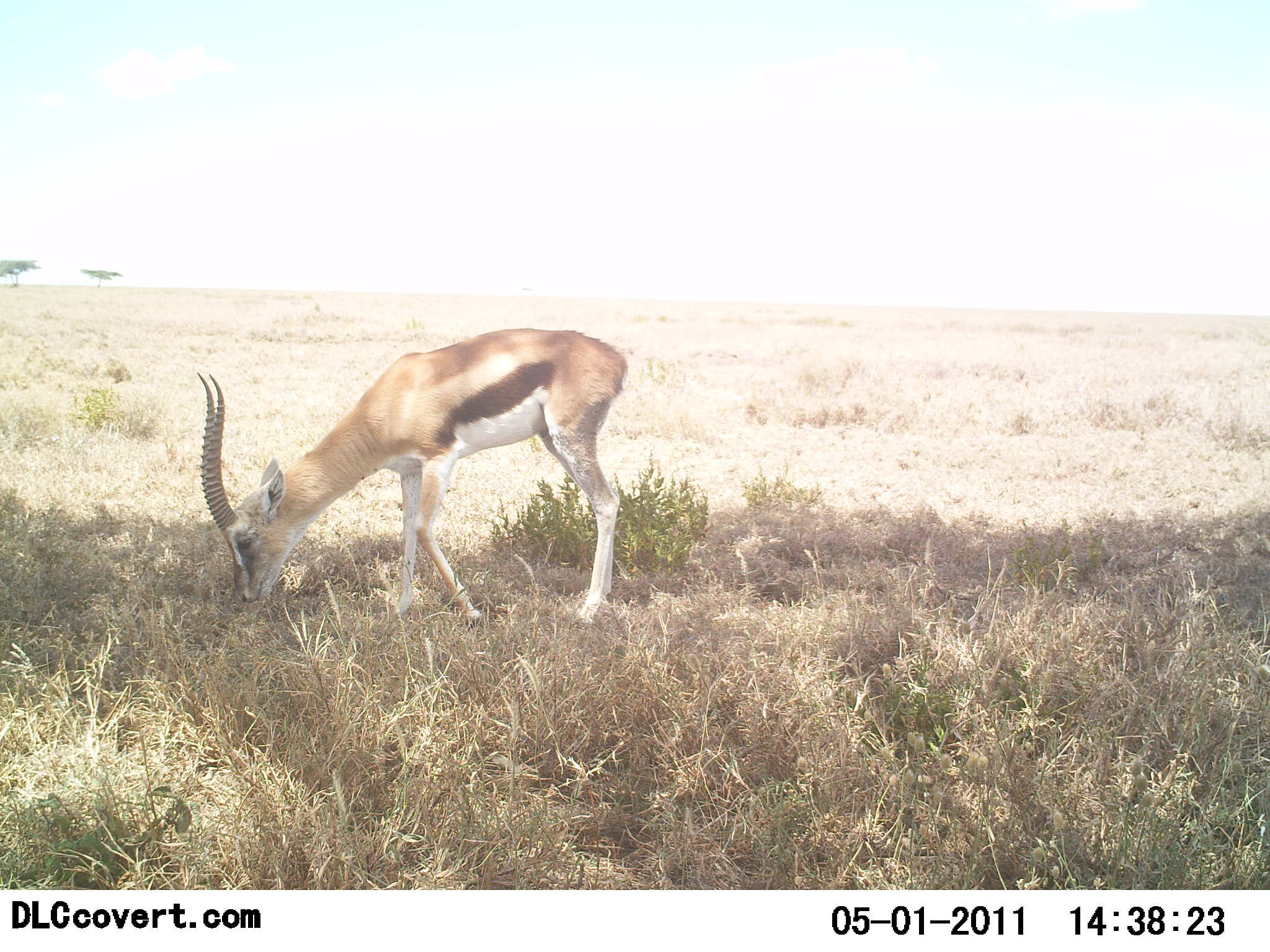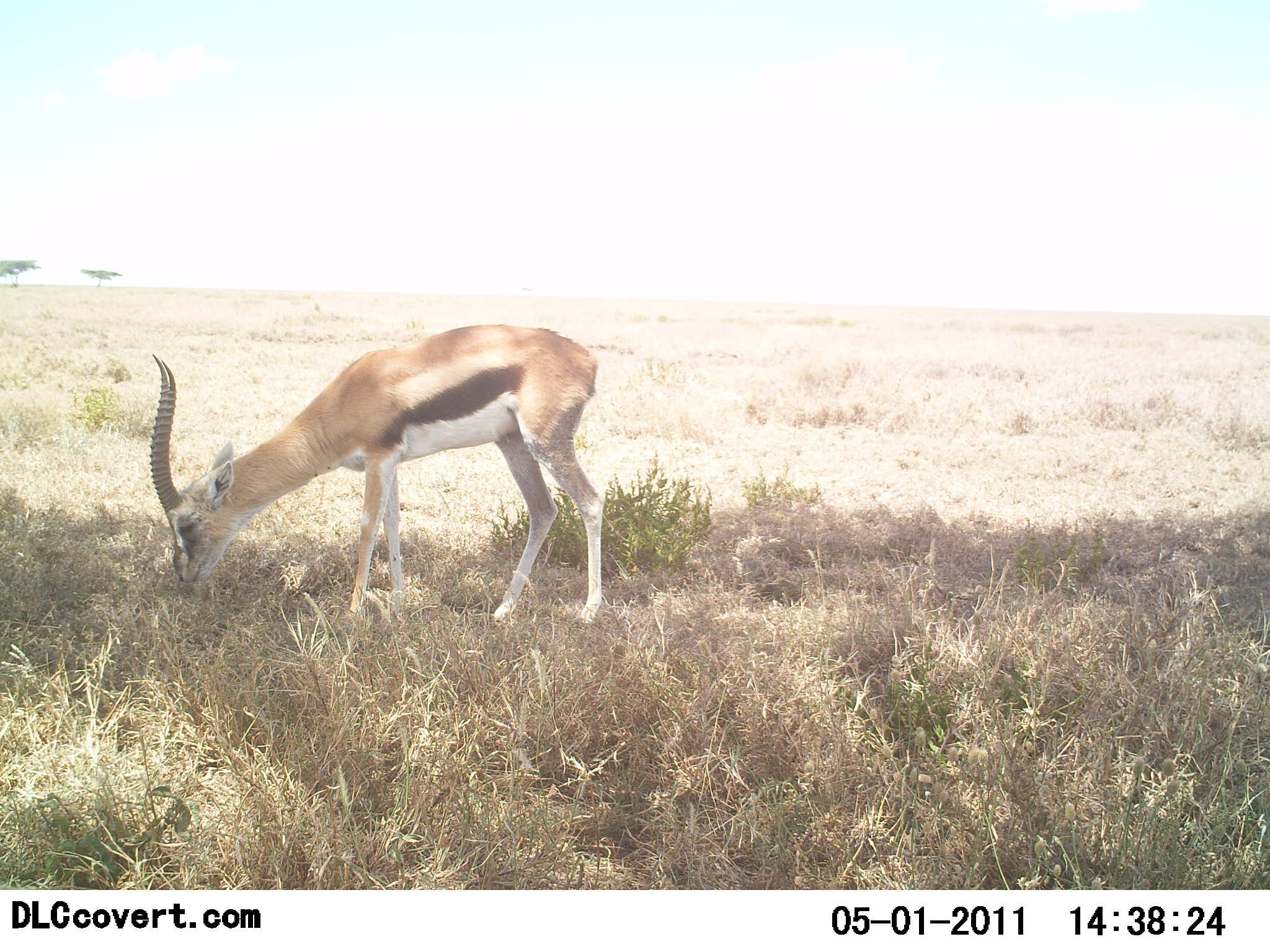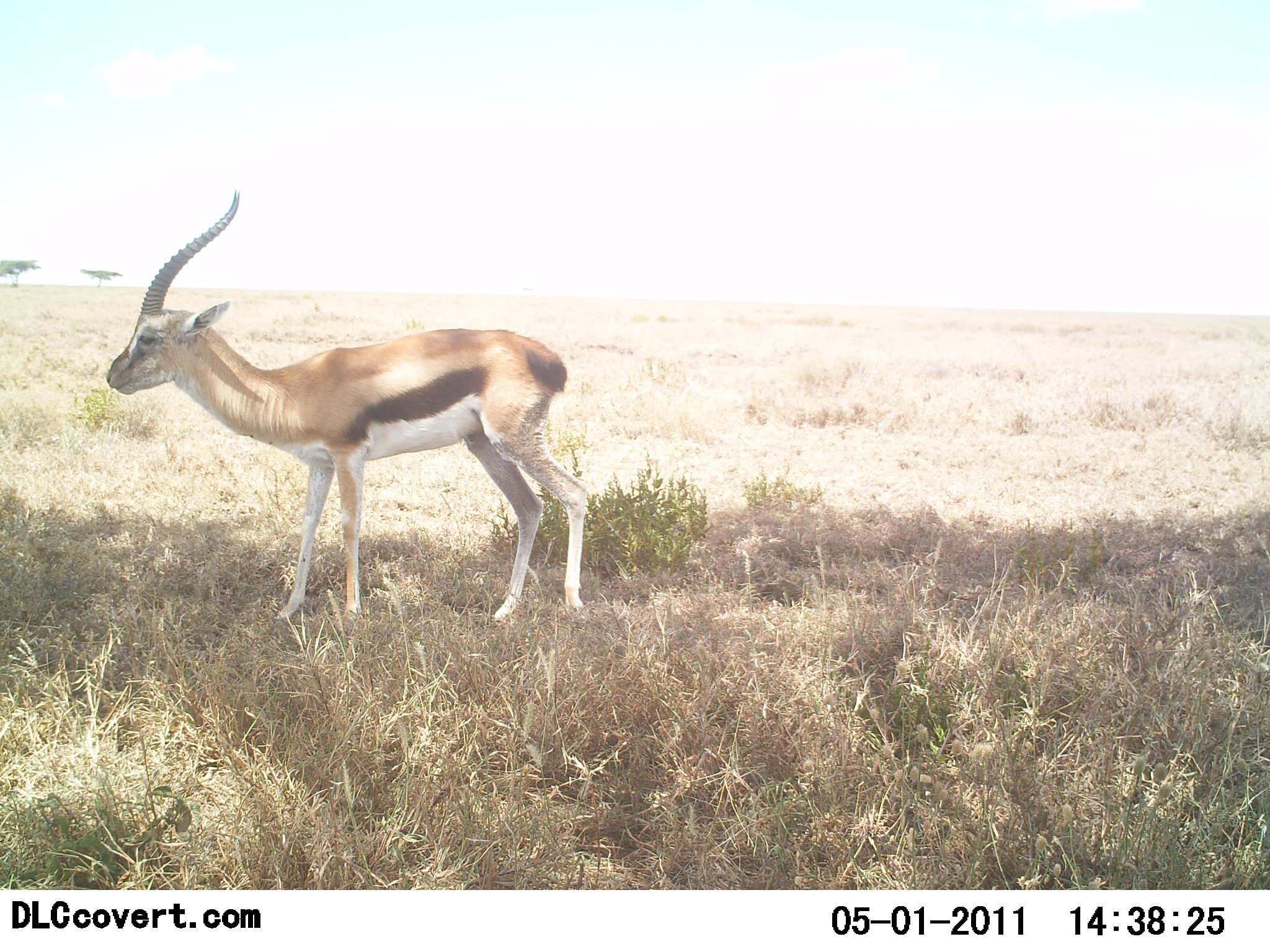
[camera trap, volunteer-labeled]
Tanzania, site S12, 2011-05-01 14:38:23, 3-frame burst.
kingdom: Animalia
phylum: Chordata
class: Mammalia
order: Artiodactyla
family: Bovidae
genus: Eudorcas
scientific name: Eudorcas thomsonii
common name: thomson's gazelle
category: gazellethomsons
Gazellethomsons (thomson's gazelle) (Eudorcas thomsonii), count 1. Behavior (volunteer vote fractions): standing 50%, resting 0%, moving 0%, interacting 0%. Young present (vote fraction): 10%. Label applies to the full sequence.